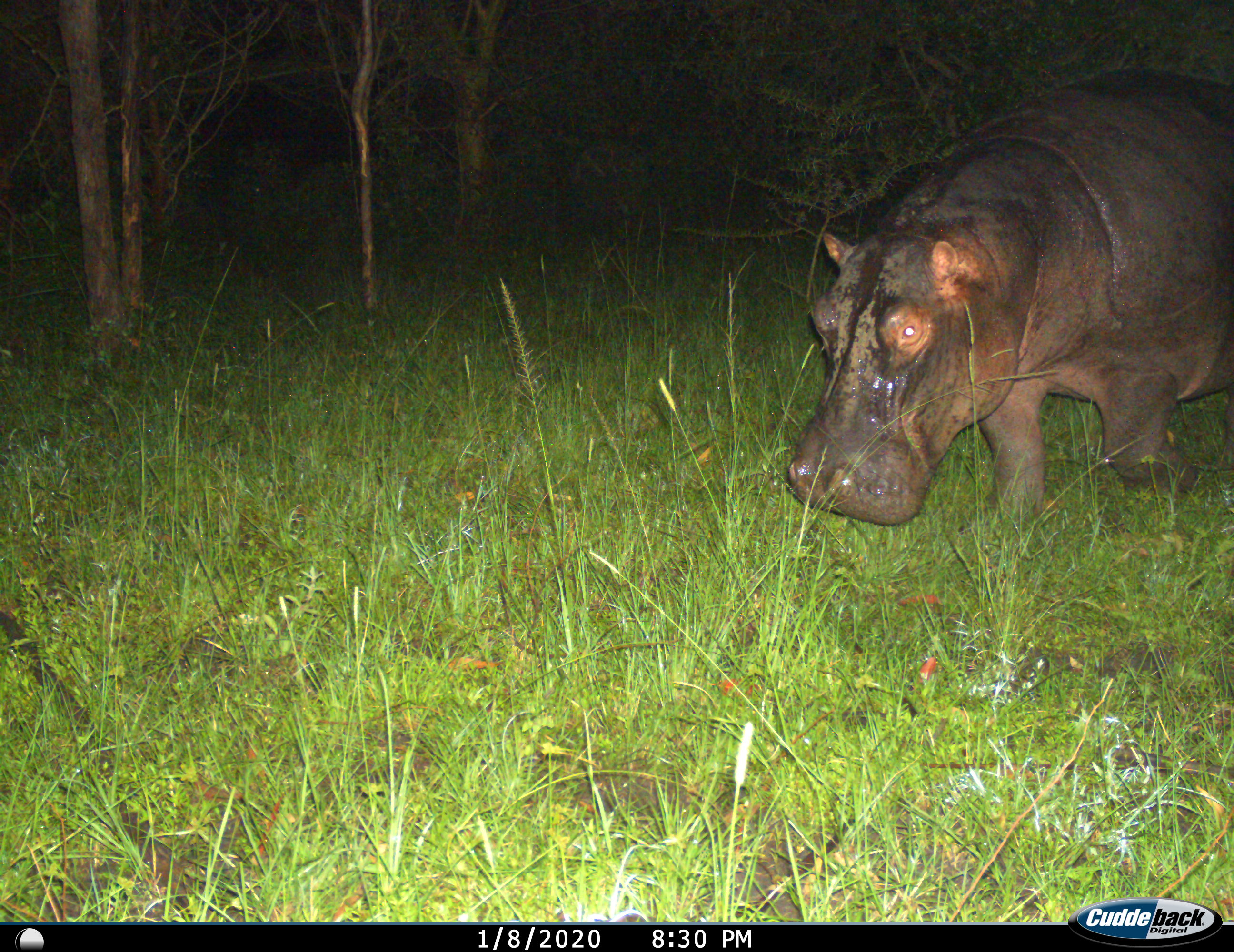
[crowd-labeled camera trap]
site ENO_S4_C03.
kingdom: Animalia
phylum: Chordata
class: Mammalia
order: Artiodactyla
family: Hippopotamidae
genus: Hippopotamus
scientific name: Hippopotamus amphibius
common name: hippopotamus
Hippopotamus (Hippopotamus amphibius), count 1. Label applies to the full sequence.